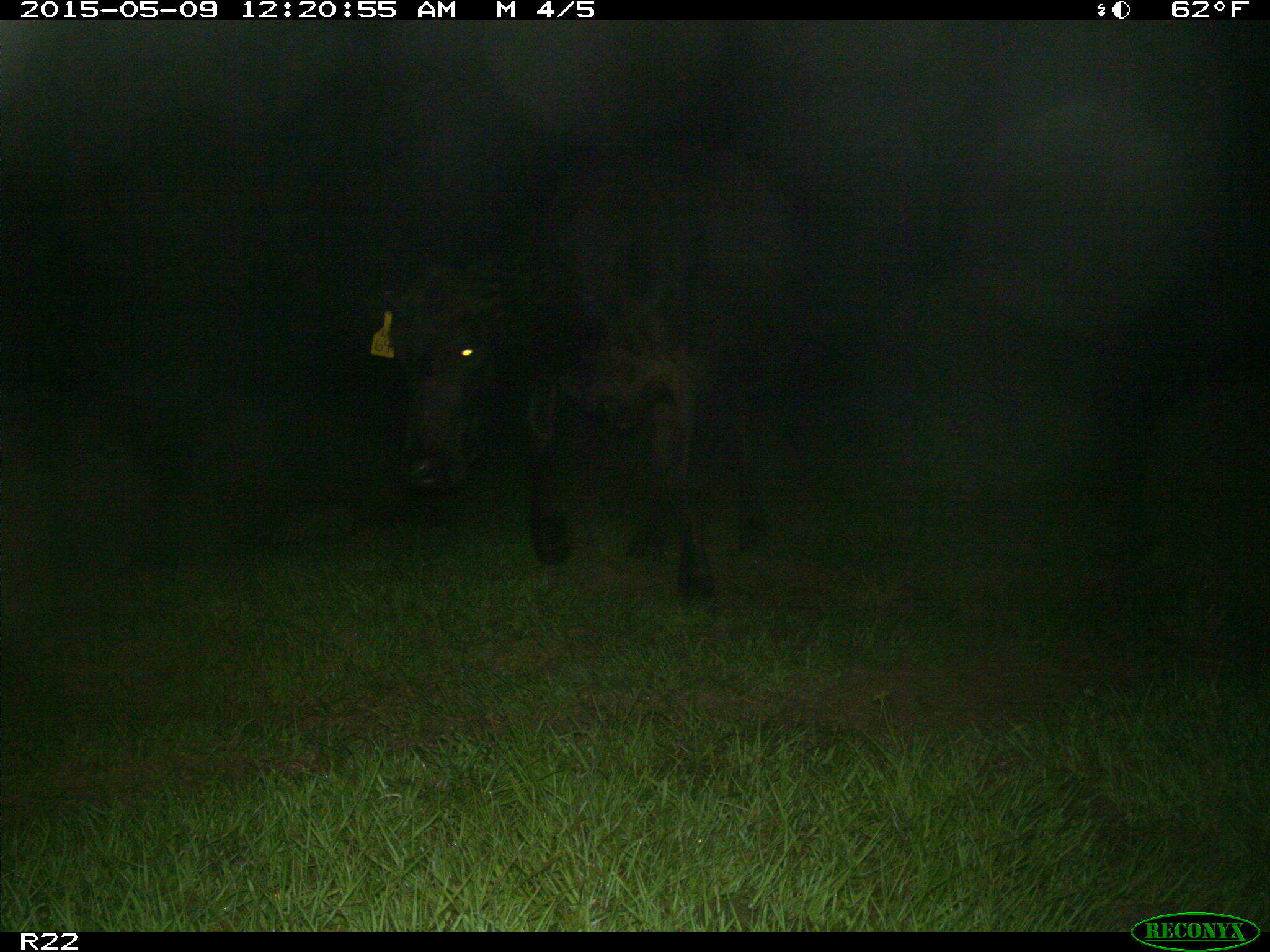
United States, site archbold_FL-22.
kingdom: Animalia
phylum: Chordata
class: Mammalia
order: Artiodactyla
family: Bovidae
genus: Bos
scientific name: Bos taurus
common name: domestic cow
Bos taurus (domestic cow).